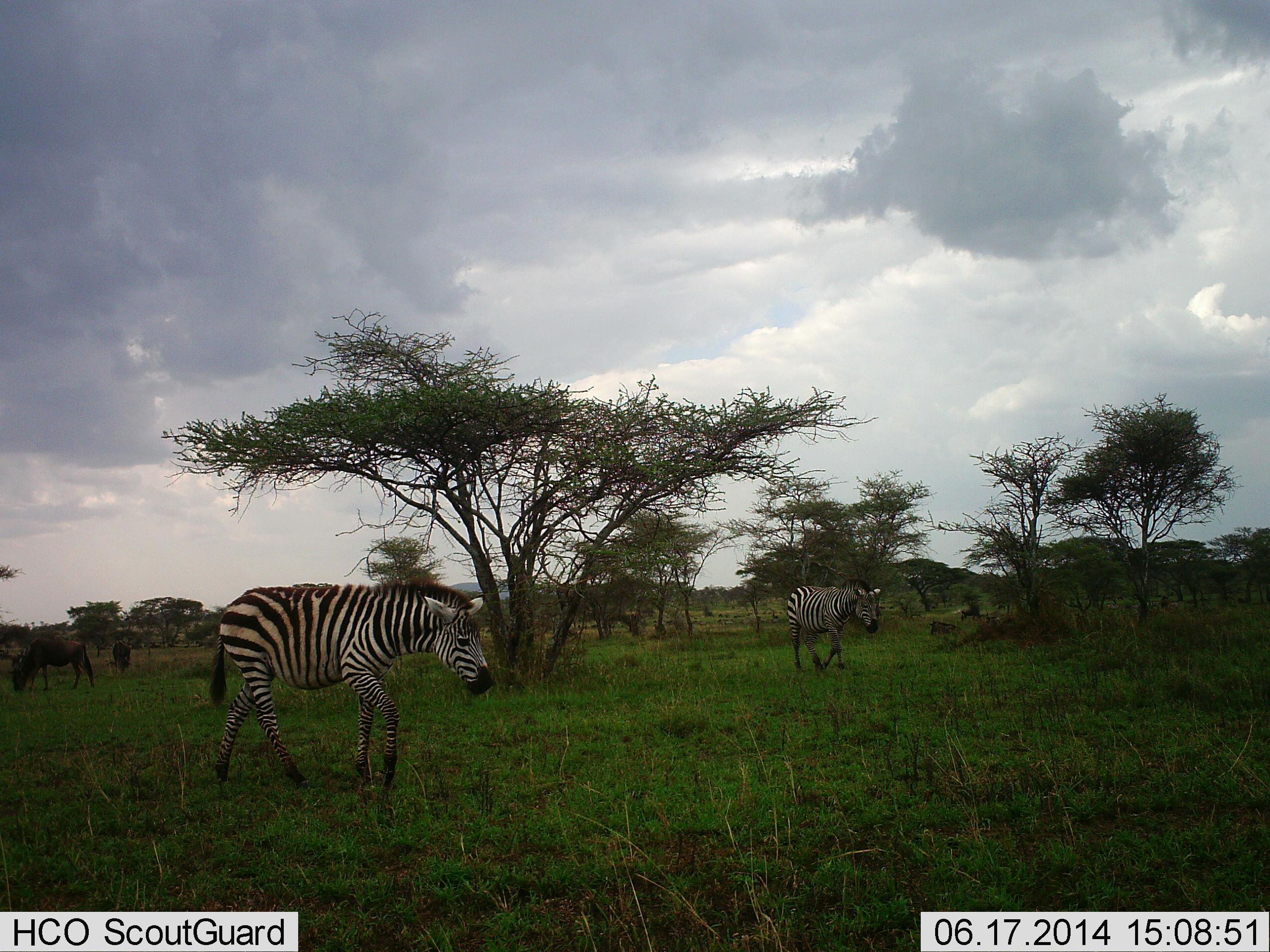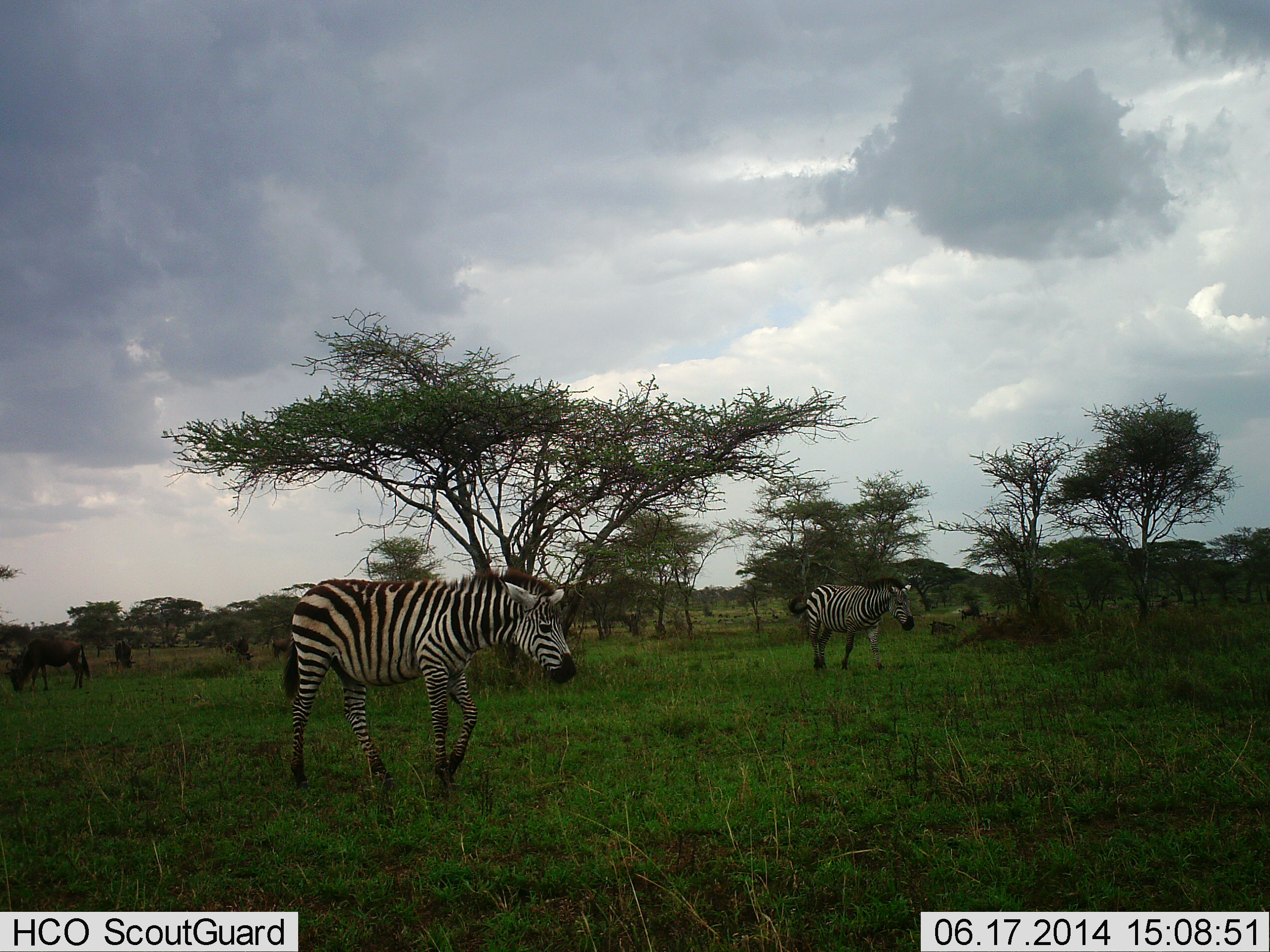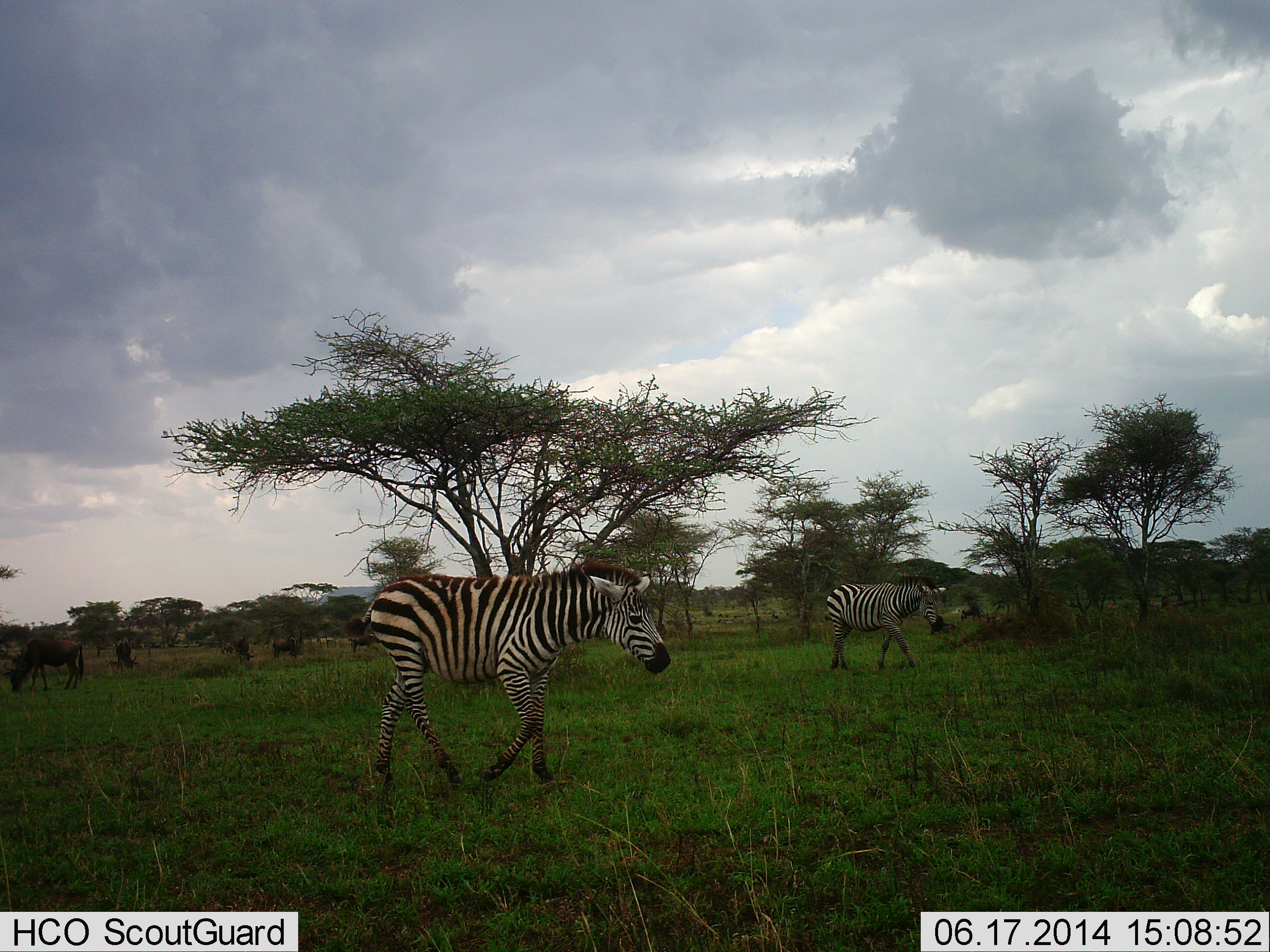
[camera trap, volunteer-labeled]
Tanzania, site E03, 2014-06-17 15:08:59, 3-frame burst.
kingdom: Animalia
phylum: Chordata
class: Mammalia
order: Artiodactyla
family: Bovidae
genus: Connochaetes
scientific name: Connochaetes taurinus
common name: blue wildebeest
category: wildebeest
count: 4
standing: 40%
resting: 0%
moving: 10%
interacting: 0%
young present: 0%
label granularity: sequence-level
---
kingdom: Animalia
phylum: Chordata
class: Mammalia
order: Perissodactyla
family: Equidae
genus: Equus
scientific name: Equus quagga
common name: plains zebra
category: zebra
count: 2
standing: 14%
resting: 0%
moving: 93%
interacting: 0%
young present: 0%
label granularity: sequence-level